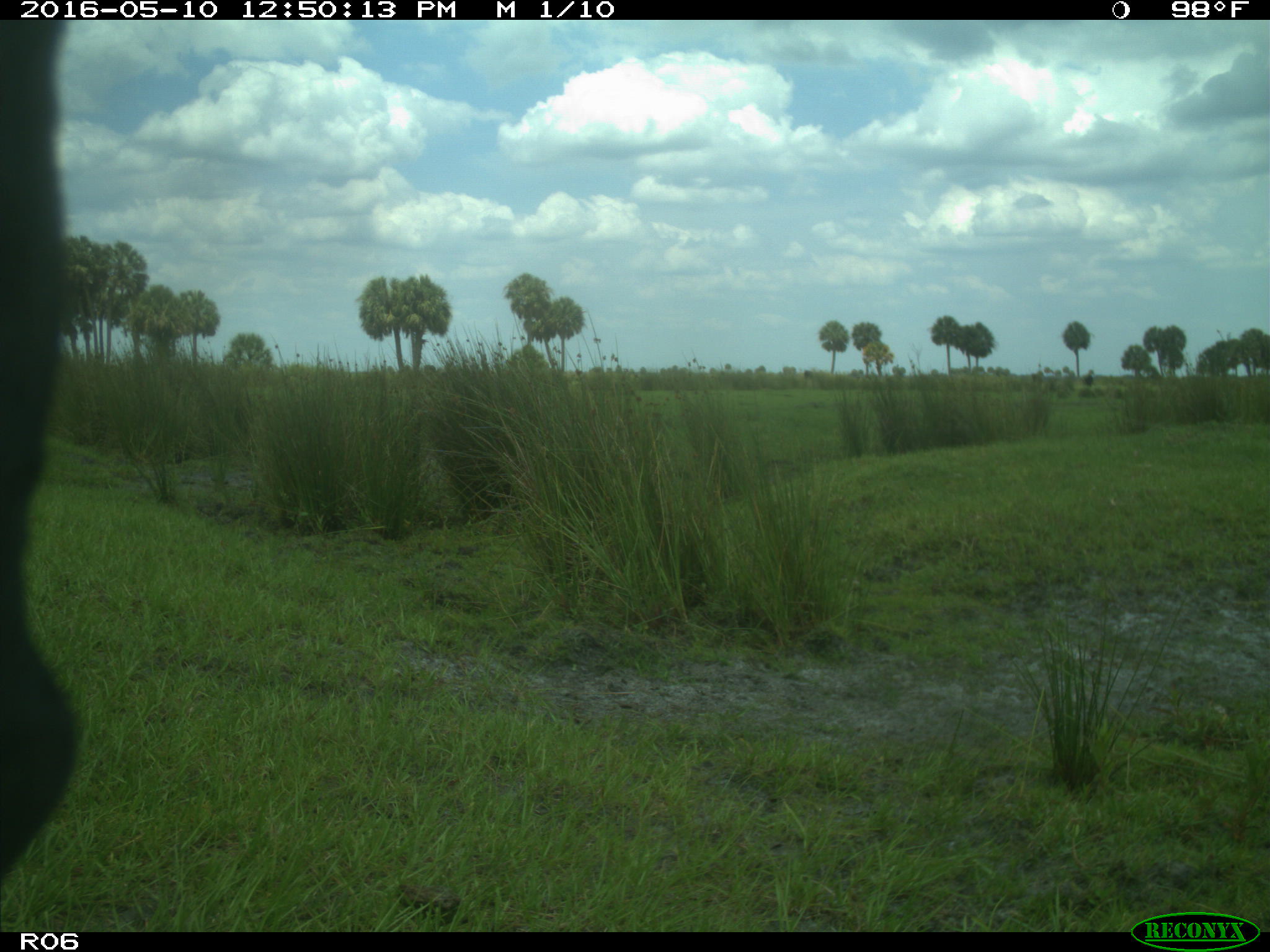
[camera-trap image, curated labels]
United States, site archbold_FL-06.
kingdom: Animalia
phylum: Chordata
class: Mammalia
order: Artiodactyla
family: Bovidae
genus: Bos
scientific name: Bos taurus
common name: domestic cow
Bos taurus (domestic cow).